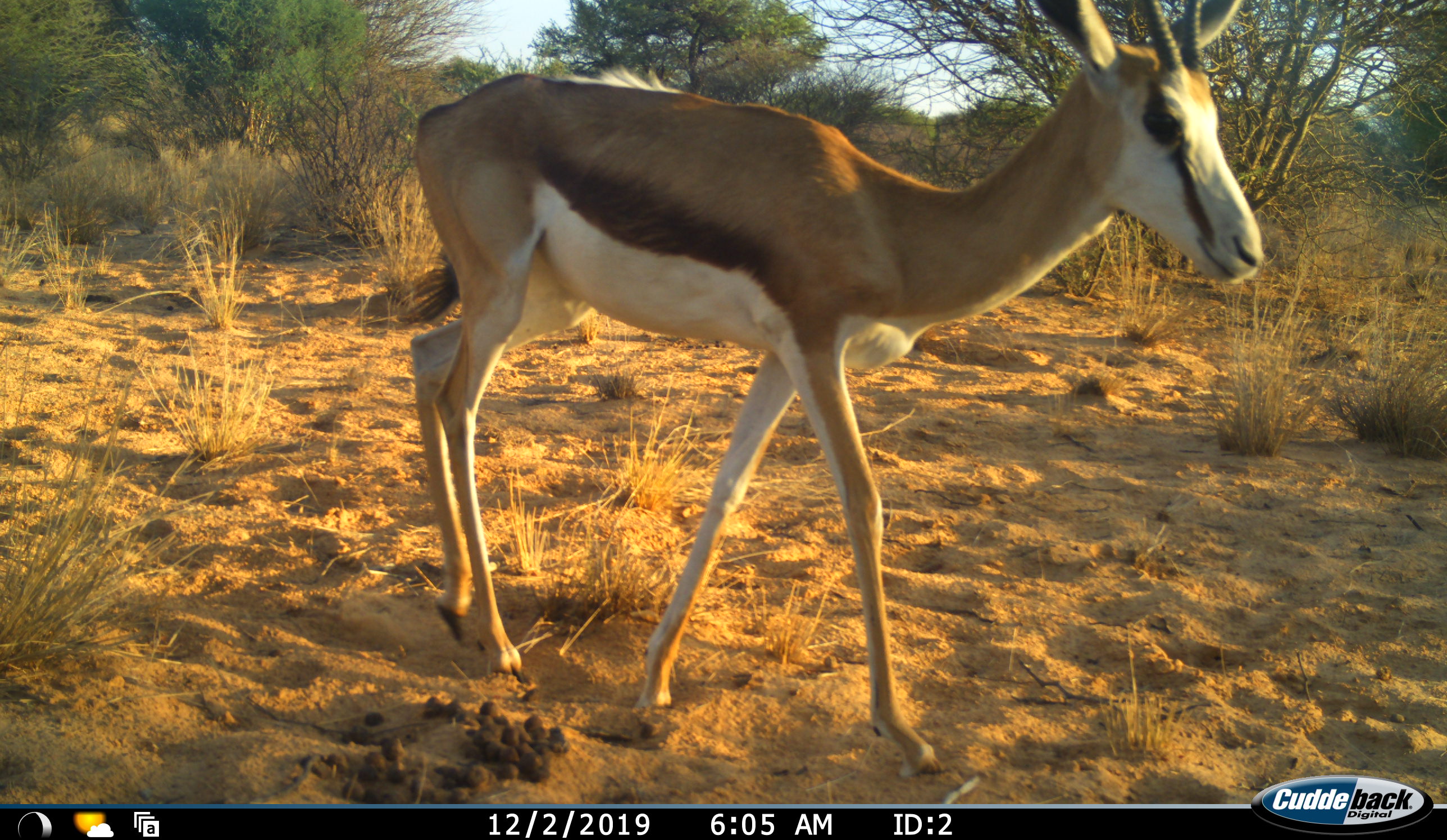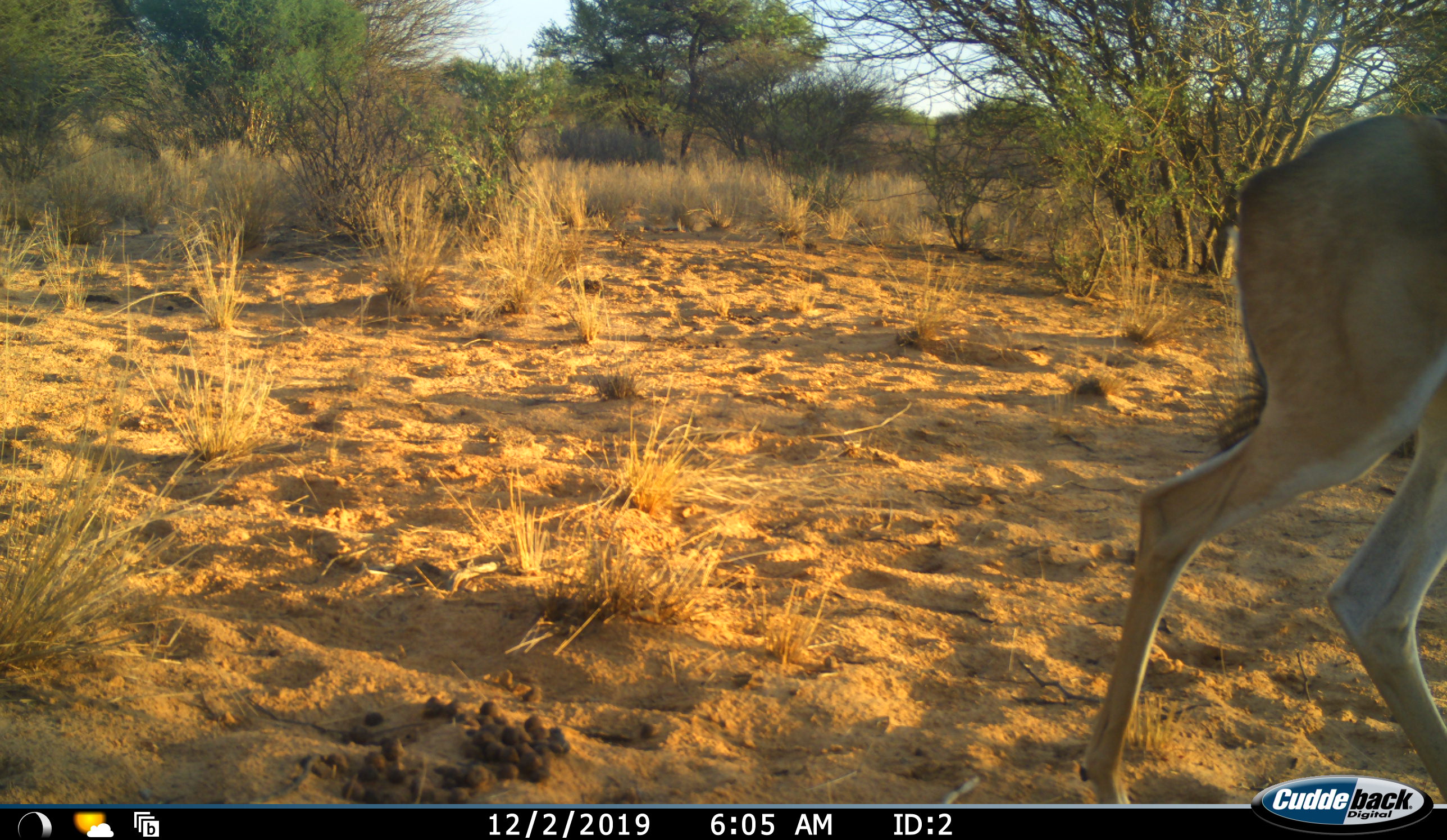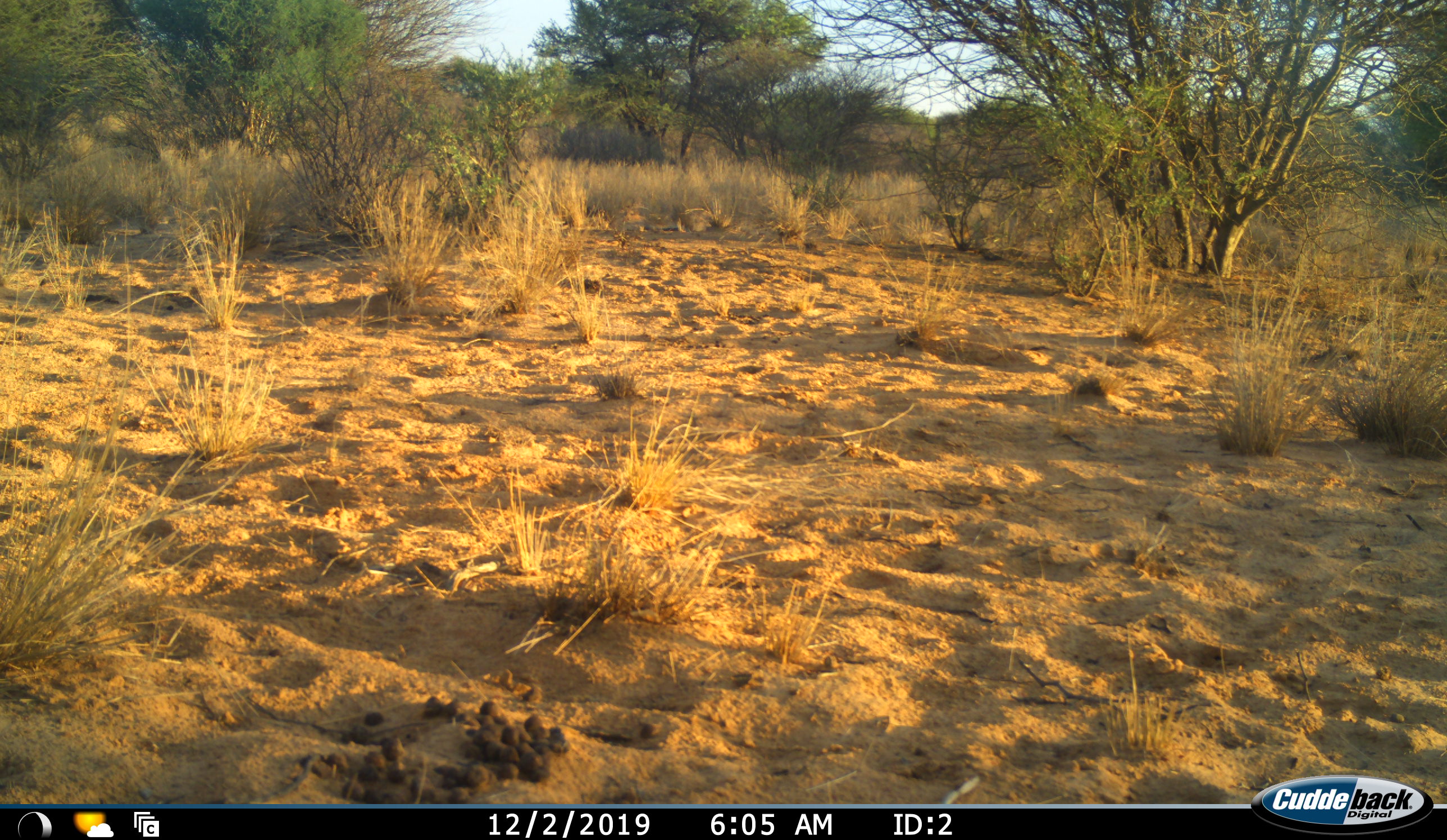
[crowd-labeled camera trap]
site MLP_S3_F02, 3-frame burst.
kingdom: Animalia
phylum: Chordata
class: Mammalia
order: Artiodactyla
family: Bovidae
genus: Antidorcas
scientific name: Antidorcas marsupialis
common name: springbok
Springbok (Antidorcas marsupialis), count 1. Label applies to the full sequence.